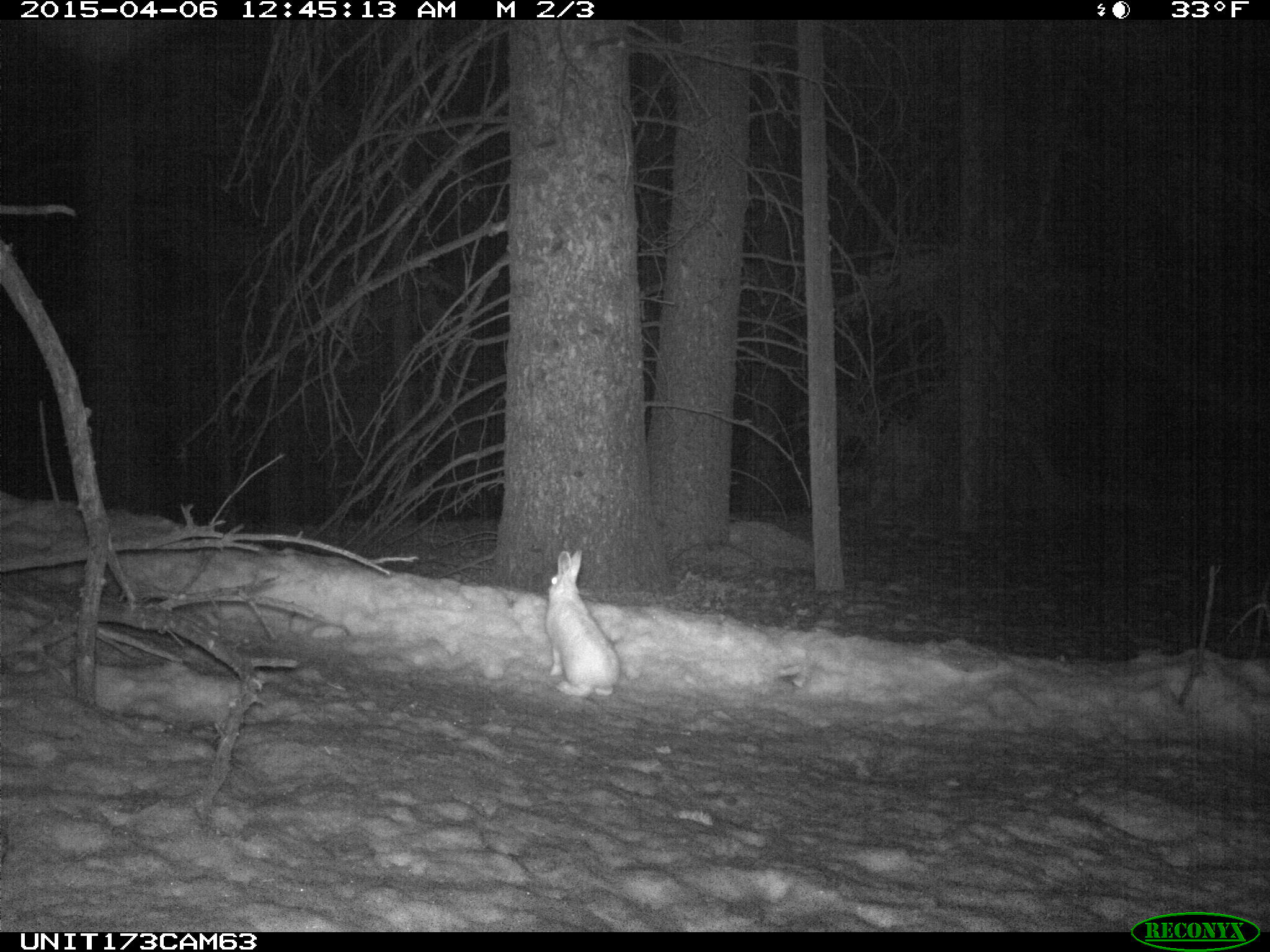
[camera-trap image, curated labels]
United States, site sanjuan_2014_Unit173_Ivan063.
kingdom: Animalia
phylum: Chordata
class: Mammalia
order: Lagomorpha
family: Leporidae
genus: Lepus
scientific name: Lepus americanus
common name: snowshoe hare